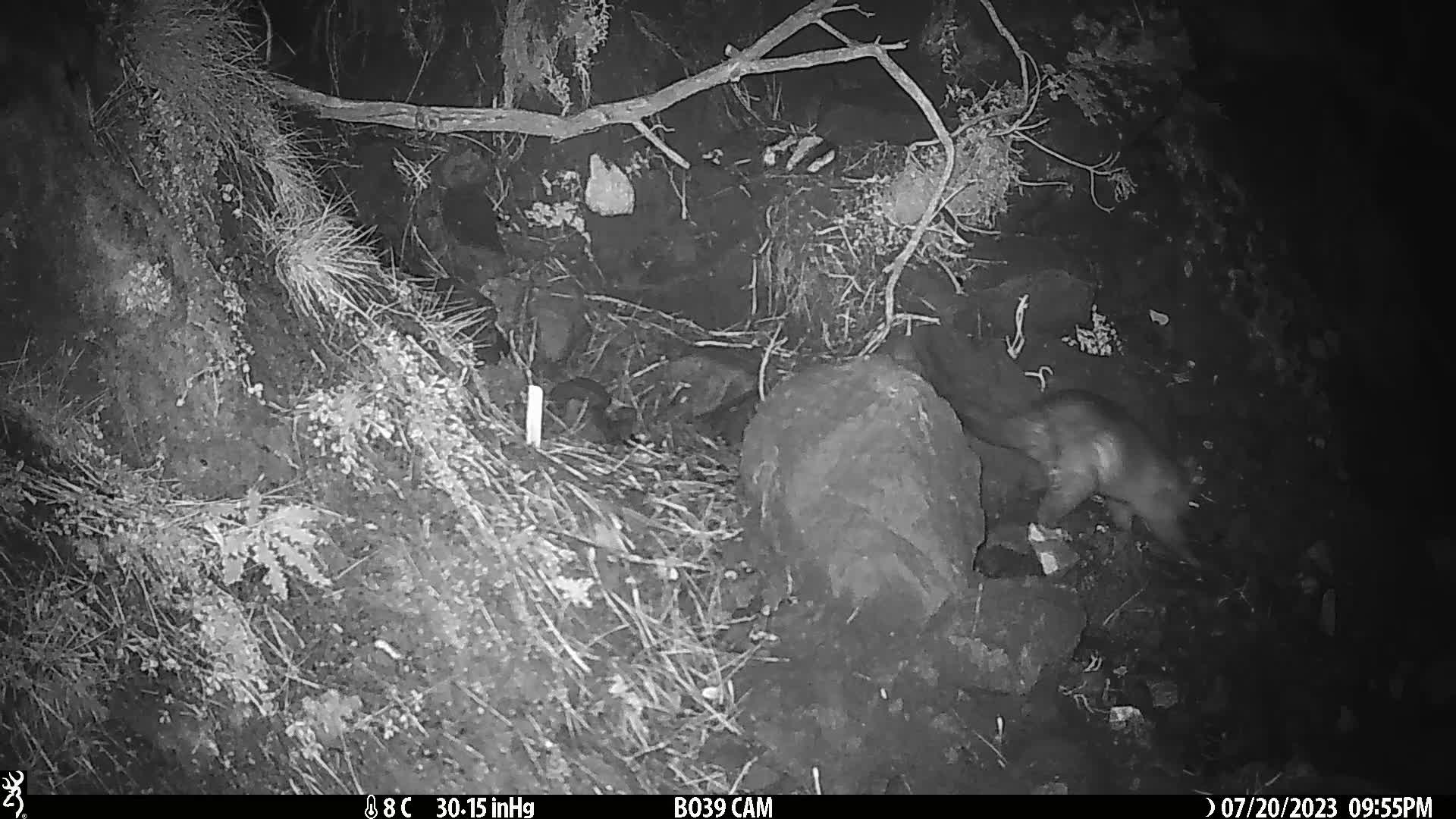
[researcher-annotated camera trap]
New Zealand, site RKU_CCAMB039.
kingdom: Animalia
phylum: Chordata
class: Mammalia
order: Diprotodontia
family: Phalangeridae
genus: Trichosurus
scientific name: Trichosurus vulpecula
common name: common brushtail possum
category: possum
Possum (common brushtail possum) (Trichosurus vulpecula).